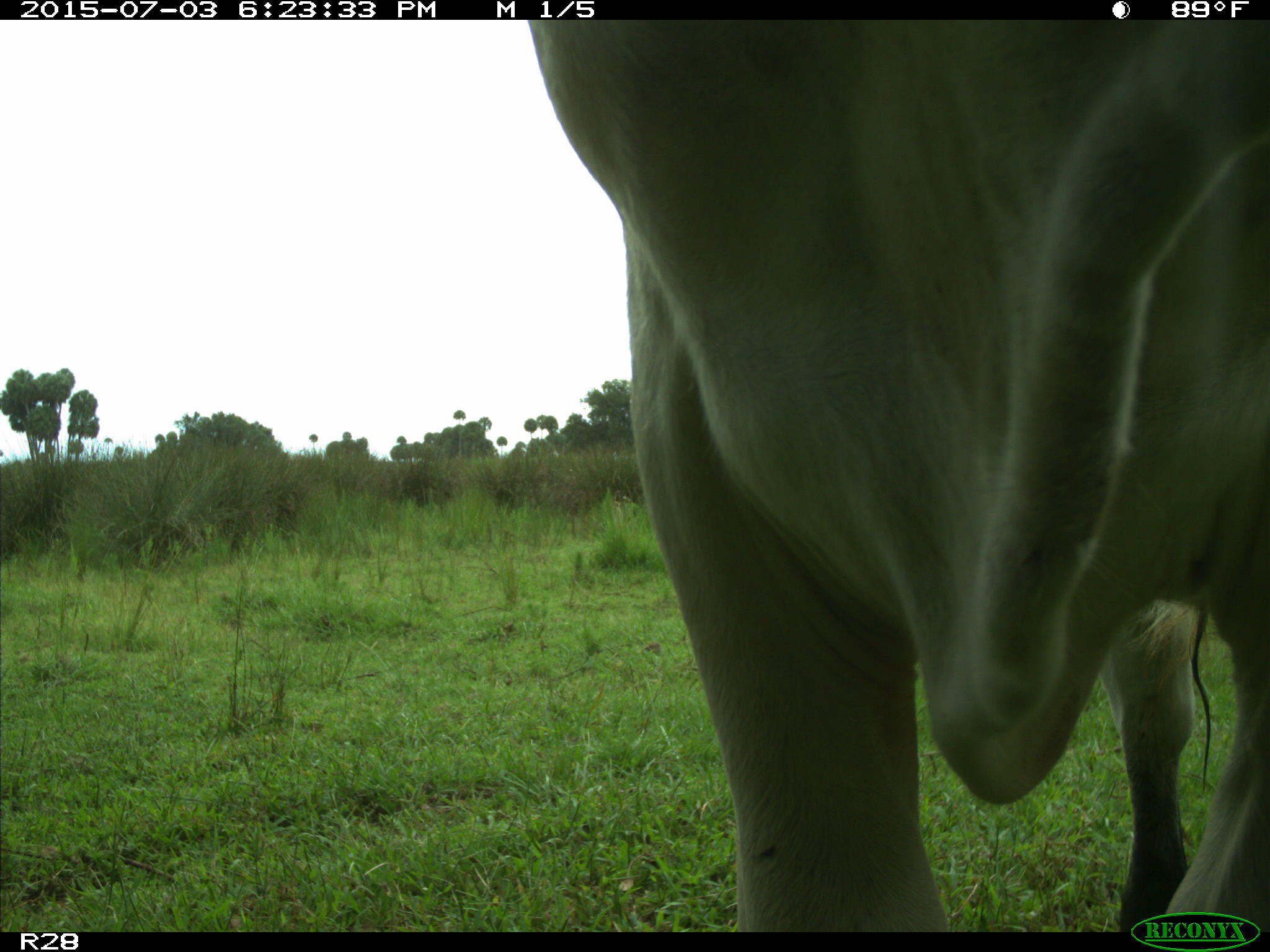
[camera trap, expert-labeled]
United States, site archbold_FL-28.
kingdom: Animalia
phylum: Chordata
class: Mammalia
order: Artiodactyla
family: Bovidae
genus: Bos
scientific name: Bos taurus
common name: domestic cow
Bos taurus (domestic cow).